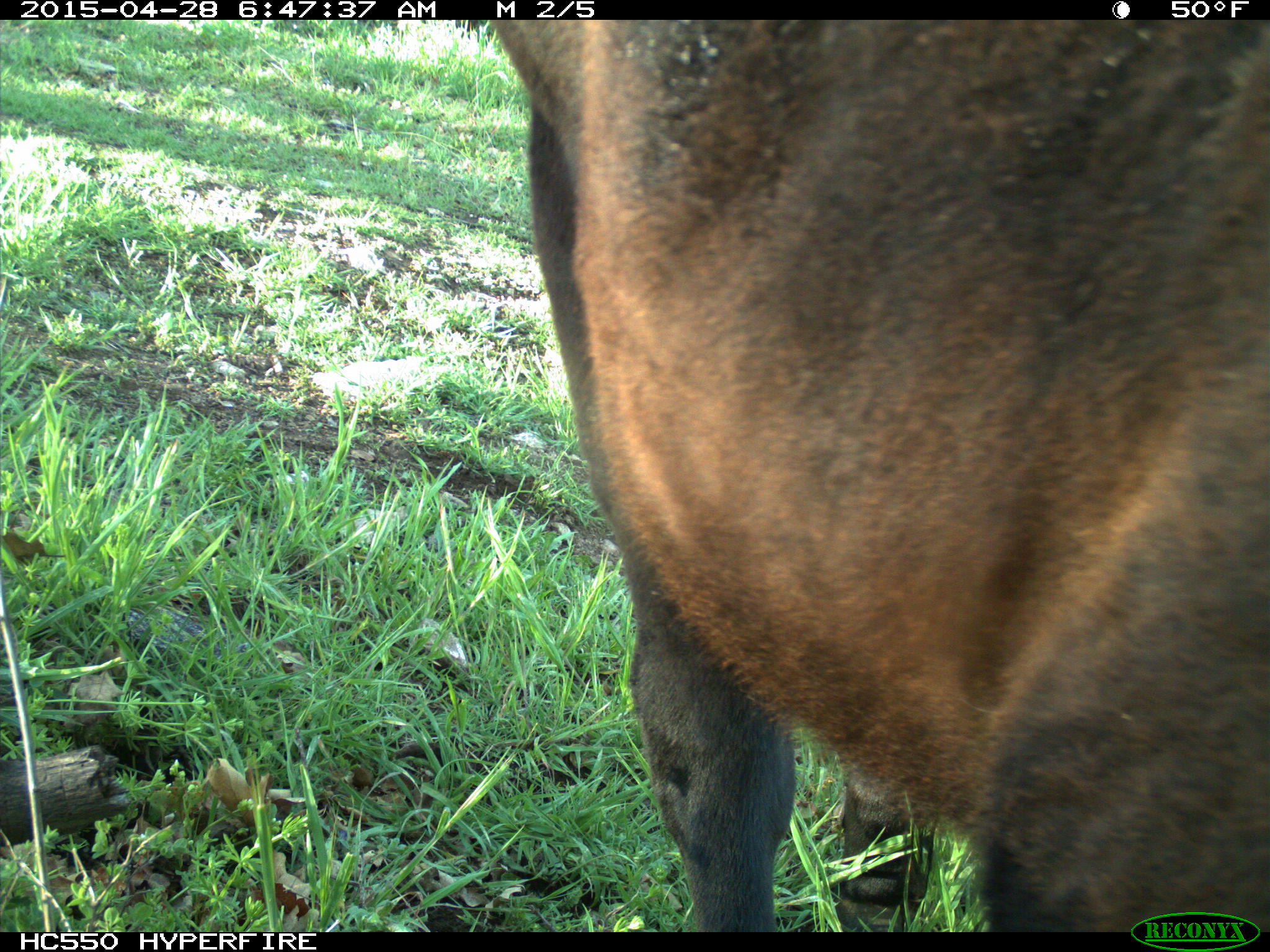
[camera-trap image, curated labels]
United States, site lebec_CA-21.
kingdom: Animalia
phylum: Chordata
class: Mammalia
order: Artiodactyla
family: Bovidae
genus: Bos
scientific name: Bos taurus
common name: domestic cow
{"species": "Bos taurus (domestic cow)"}